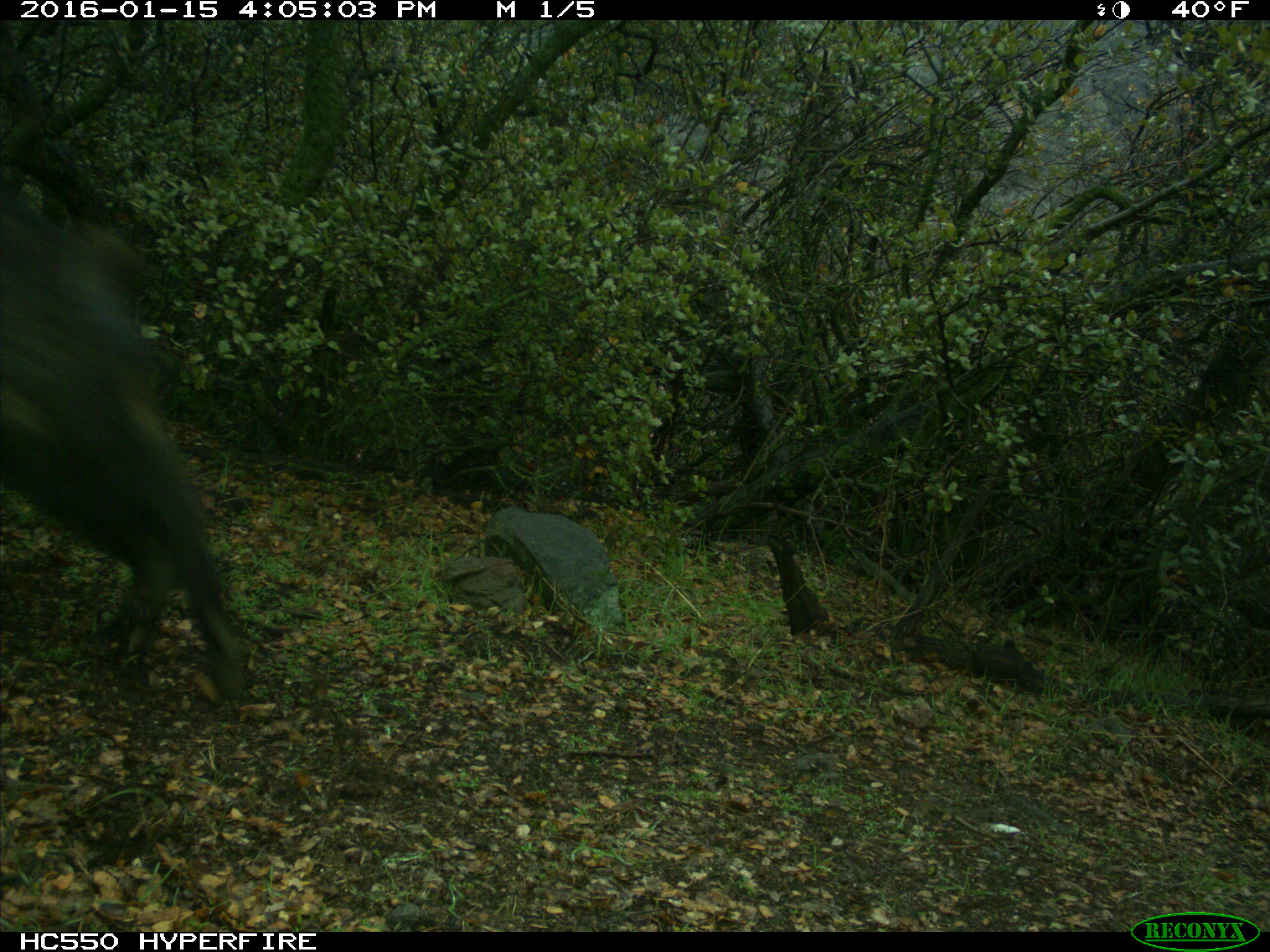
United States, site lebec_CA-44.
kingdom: Animalia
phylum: Chordata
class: Mammalia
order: Artiodactyla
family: Suidae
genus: Sus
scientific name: Sus scrofa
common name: wild boar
Sus scrofa (wild boar).